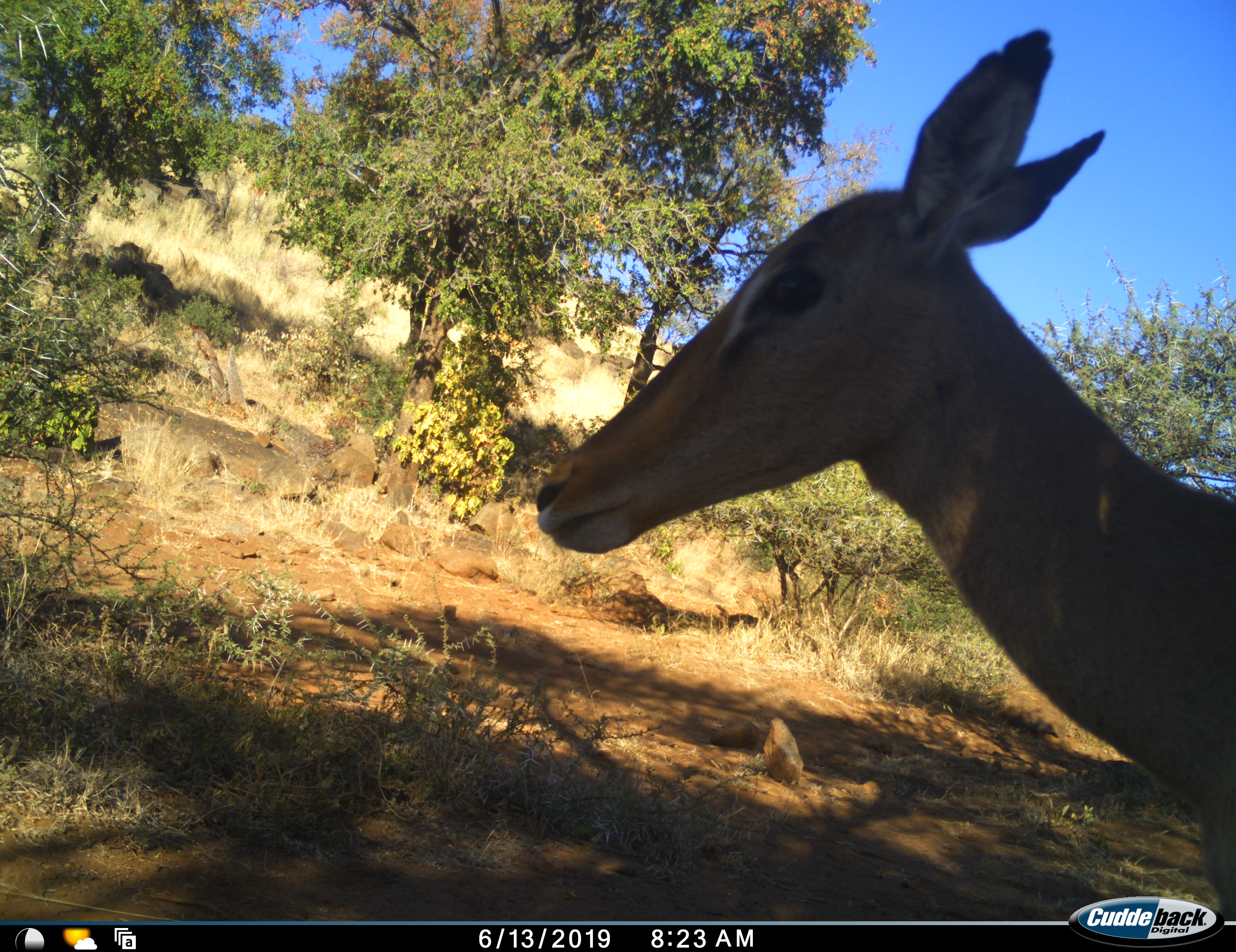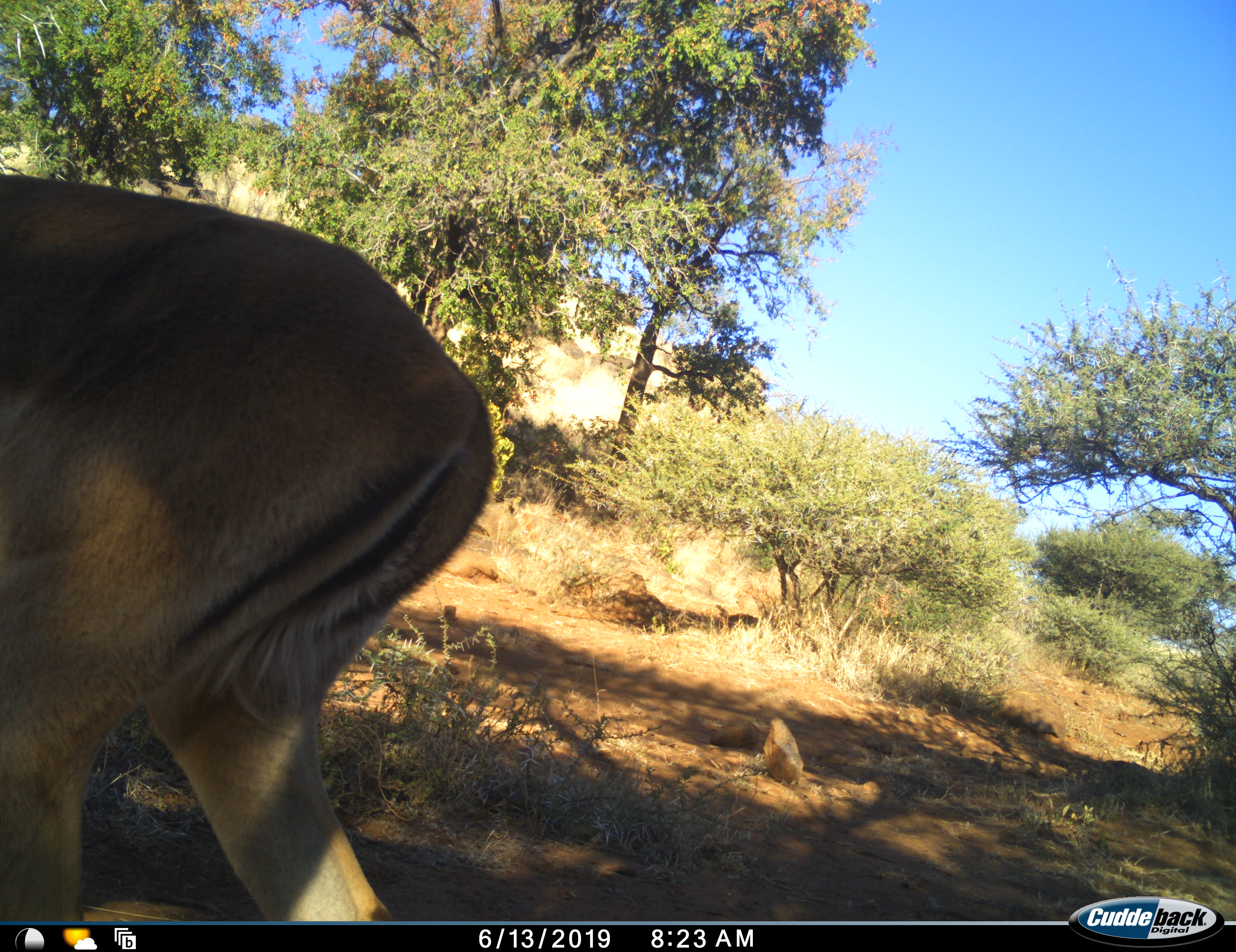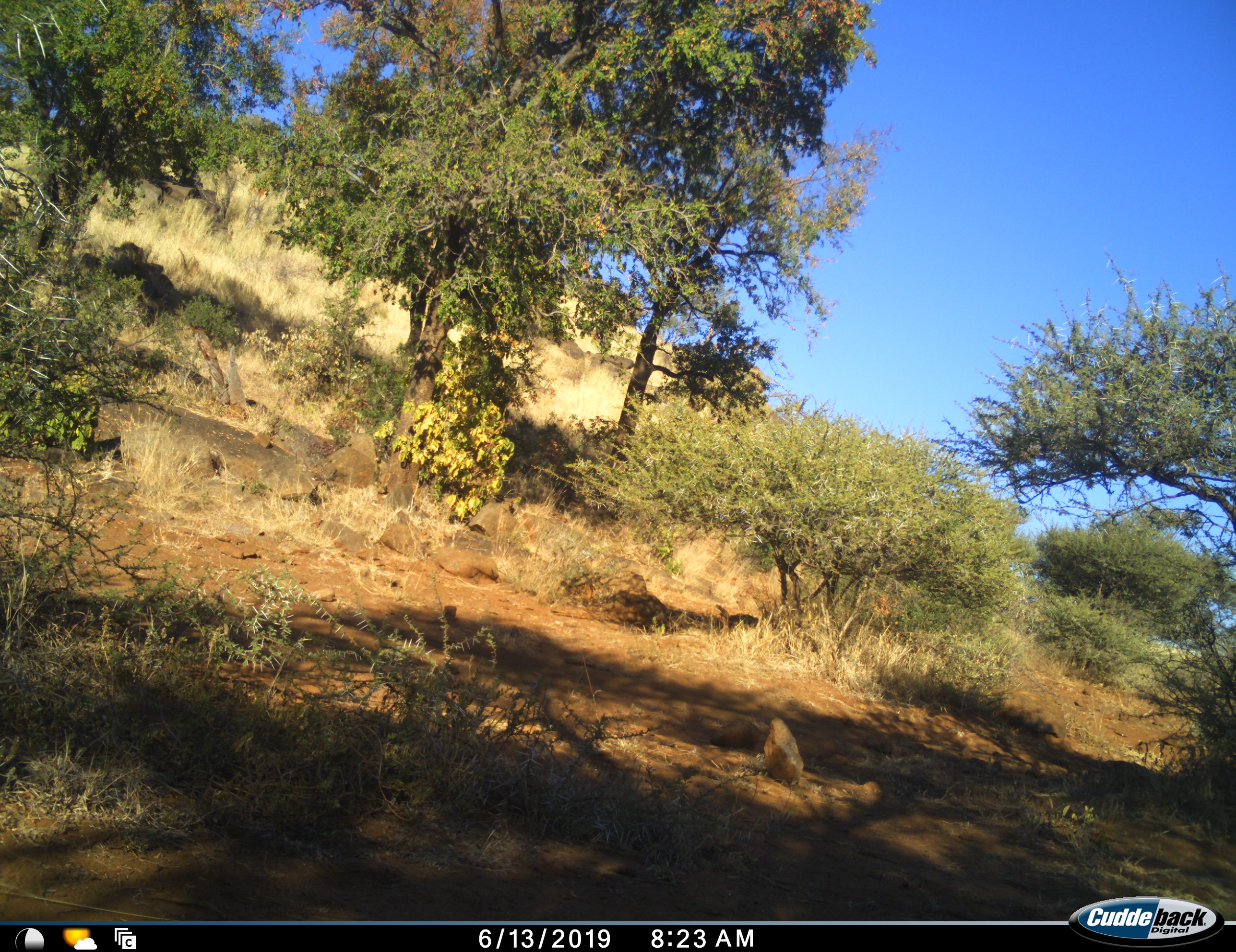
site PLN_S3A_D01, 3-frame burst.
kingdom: Animalia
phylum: Chordata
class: Mammalia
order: Artiodactyla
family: Bovidae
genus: Aepyceros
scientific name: Aepyceros melampus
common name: impala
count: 1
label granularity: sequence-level